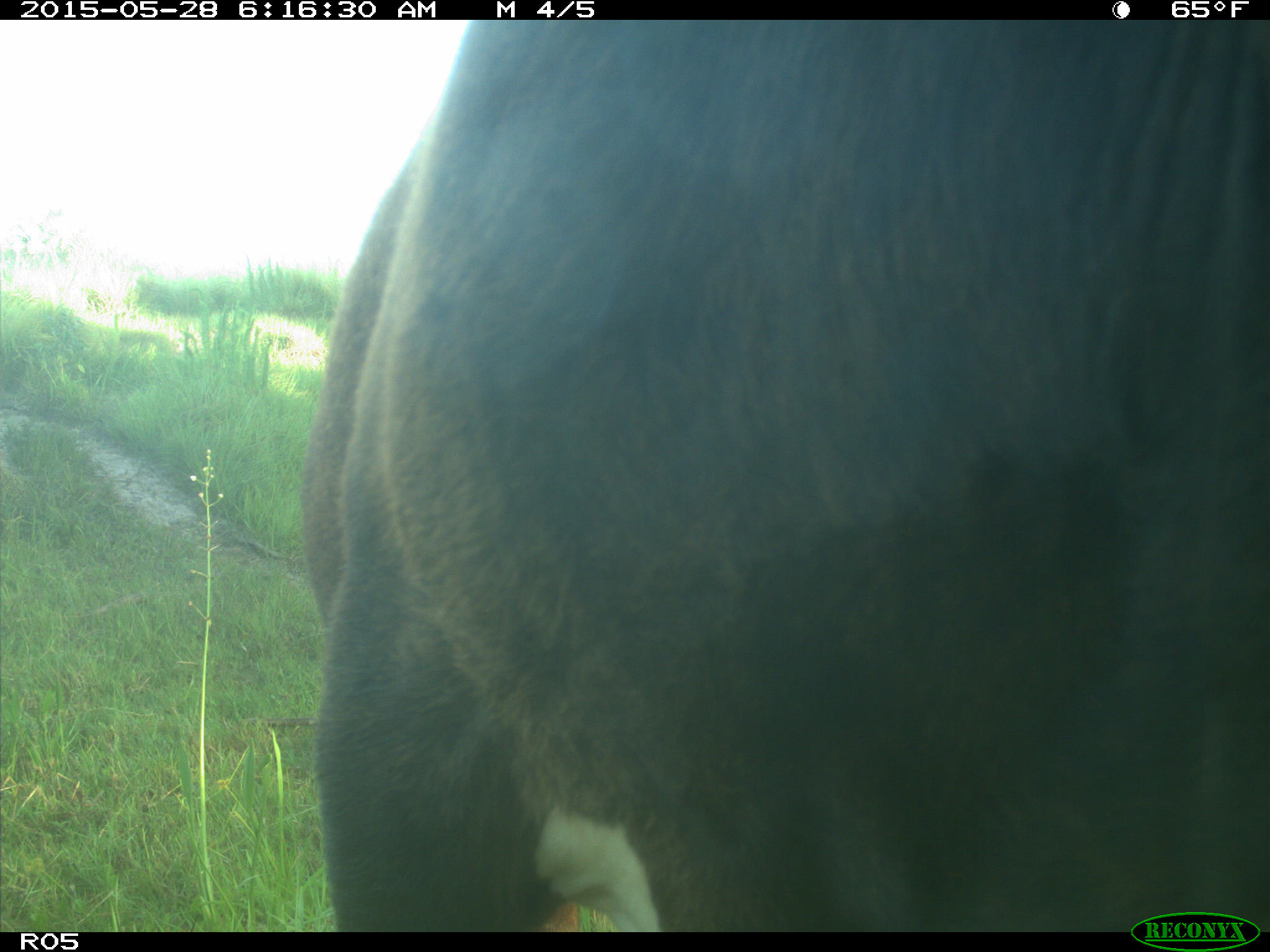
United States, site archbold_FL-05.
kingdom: Animalia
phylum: Chordata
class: Mammalia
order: Artiodactyla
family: Bovidae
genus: Bos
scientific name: Bos taurus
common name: domestic cow